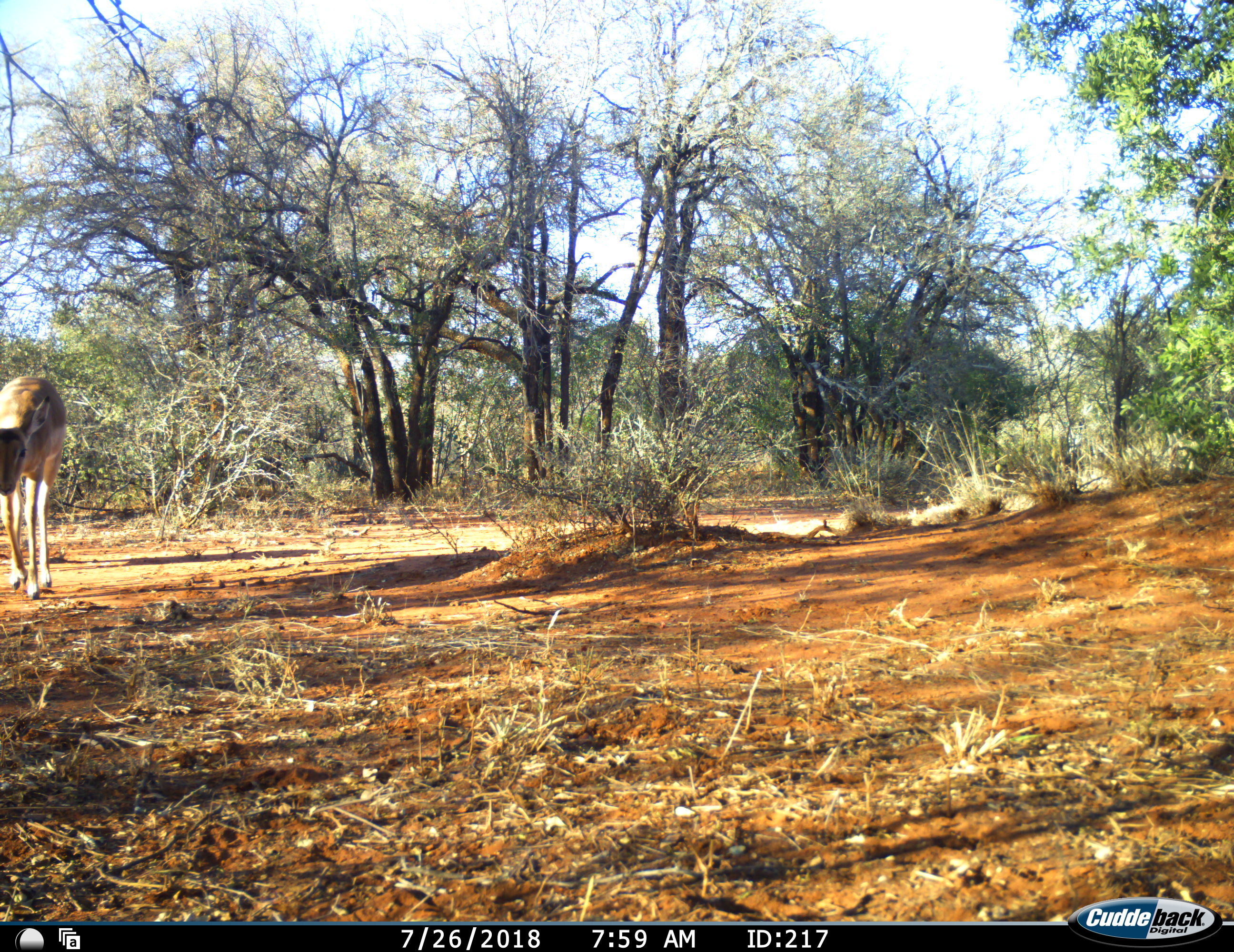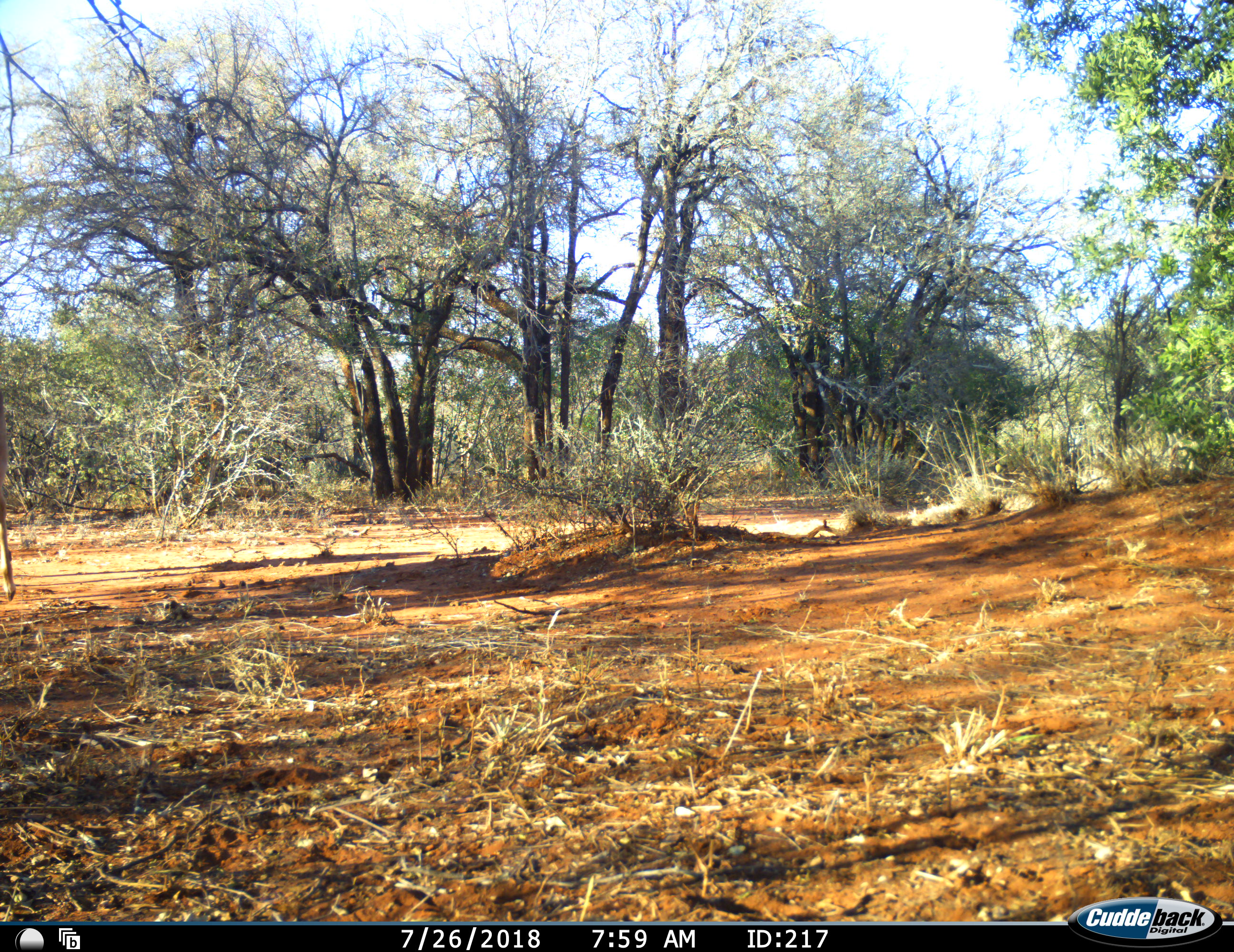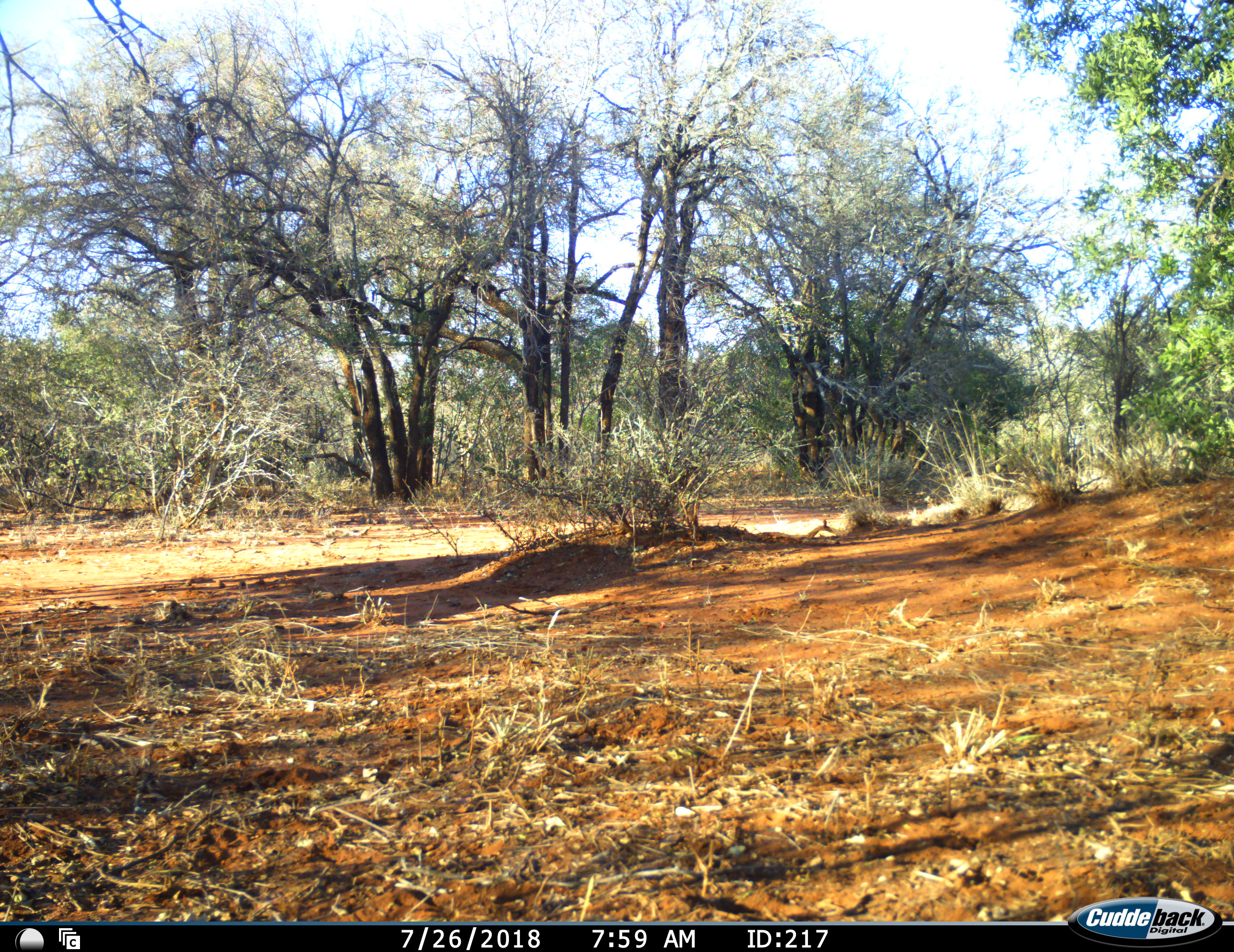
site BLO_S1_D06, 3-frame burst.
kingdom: Animalia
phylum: Chordata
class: Mammalia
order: Artiodactyla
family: Bovidae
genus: Aepyceros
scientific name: Aepyceros melampus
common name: impala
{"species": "impala (Aepyceros melampus)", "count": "1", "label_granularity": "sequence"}